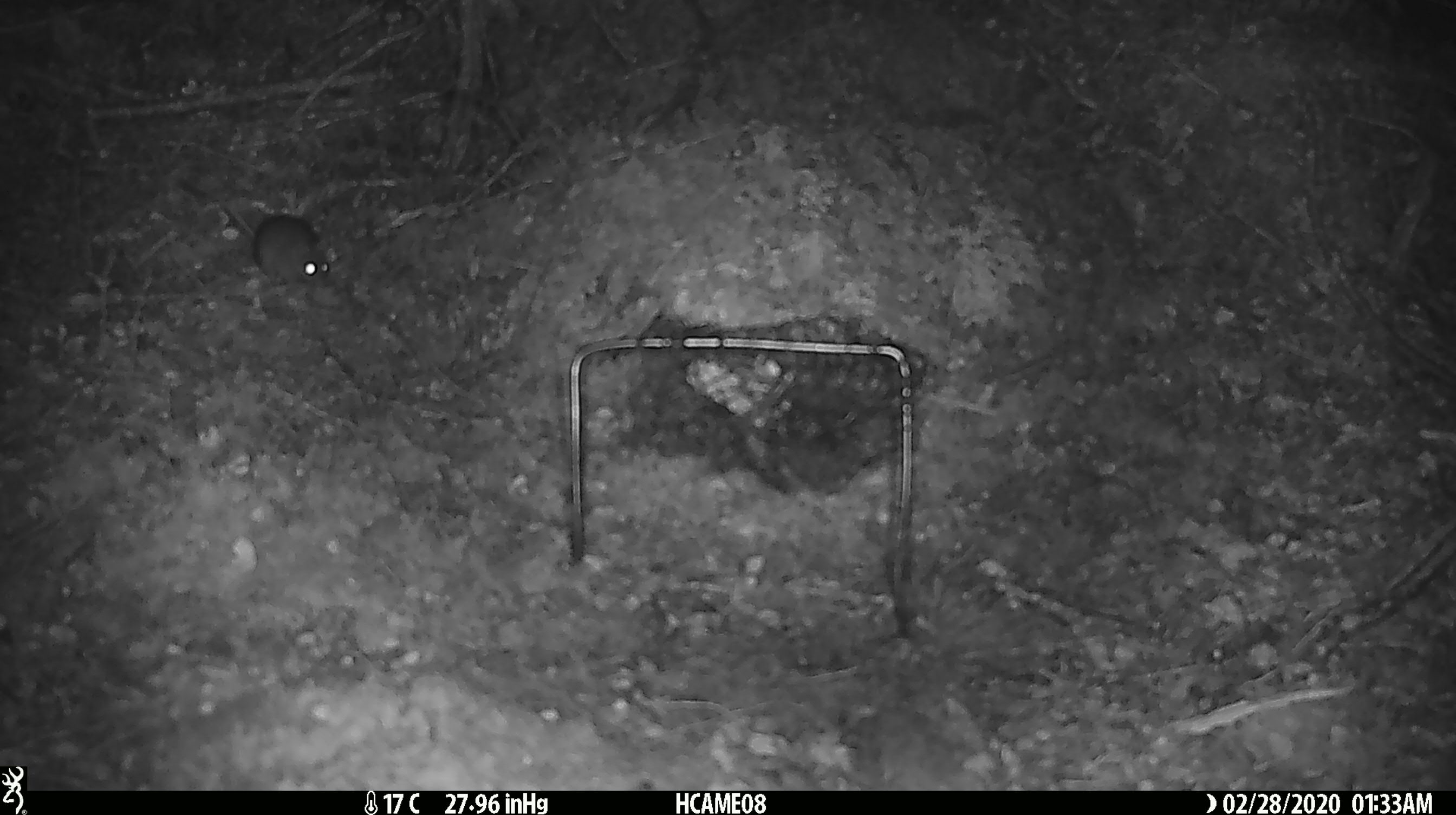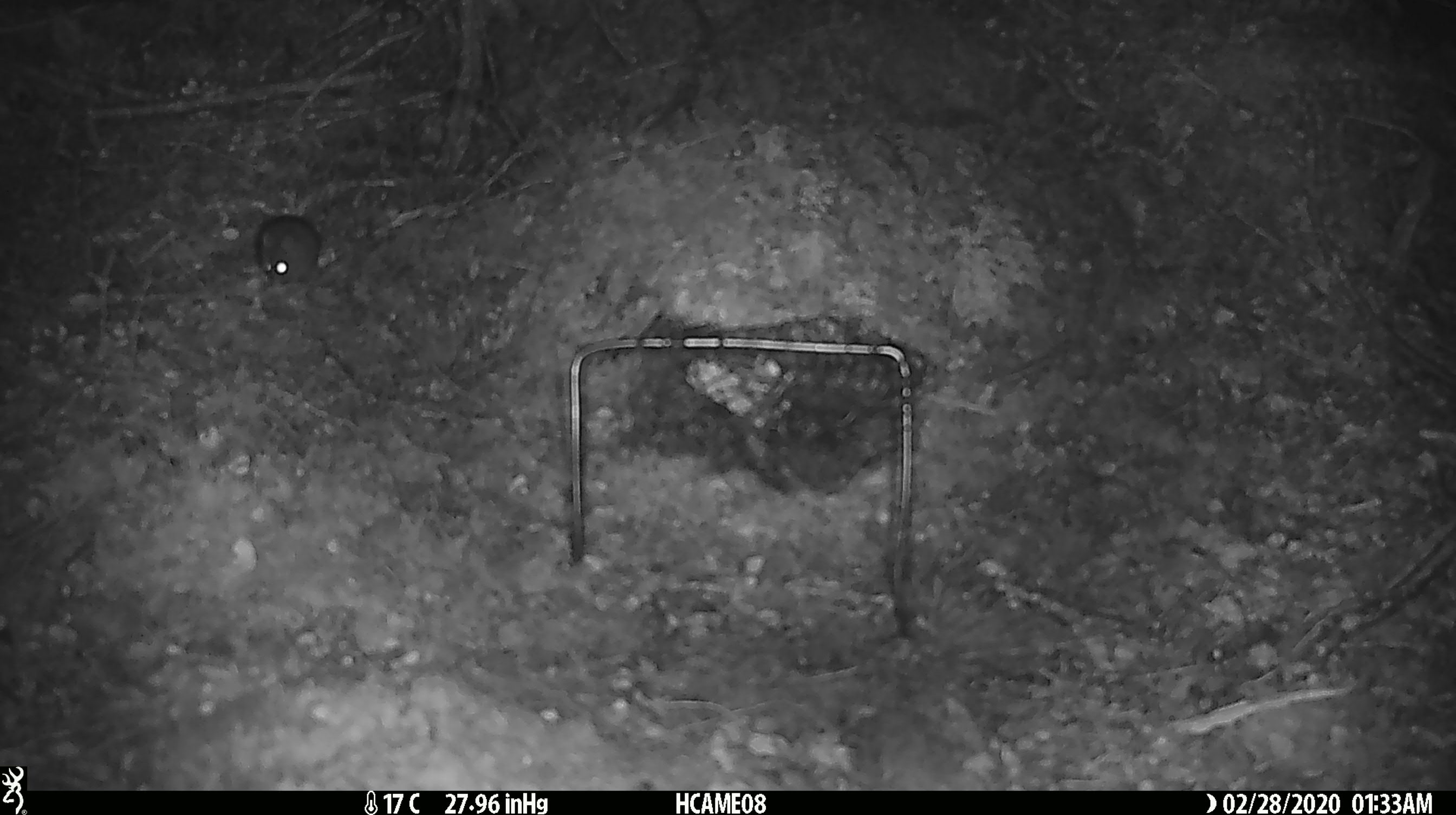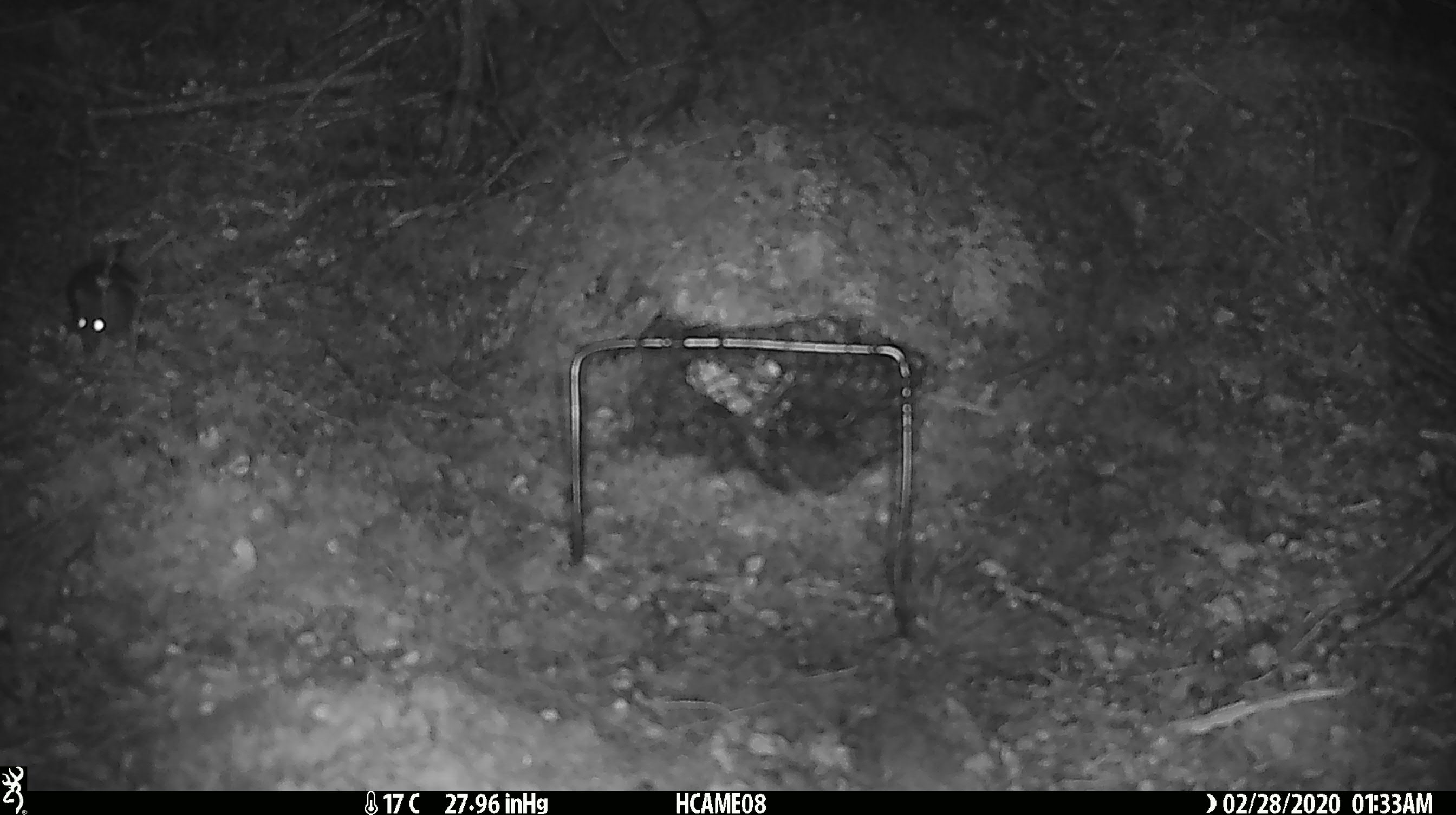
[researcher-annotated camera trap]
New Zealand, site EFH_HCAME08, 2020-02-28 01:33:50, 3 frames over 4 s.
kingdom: Animalia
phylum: Chordata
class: Mammalia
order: Rodentia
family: Muridae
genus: Mus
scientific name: Mus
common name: mouse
Mouse (Mus).